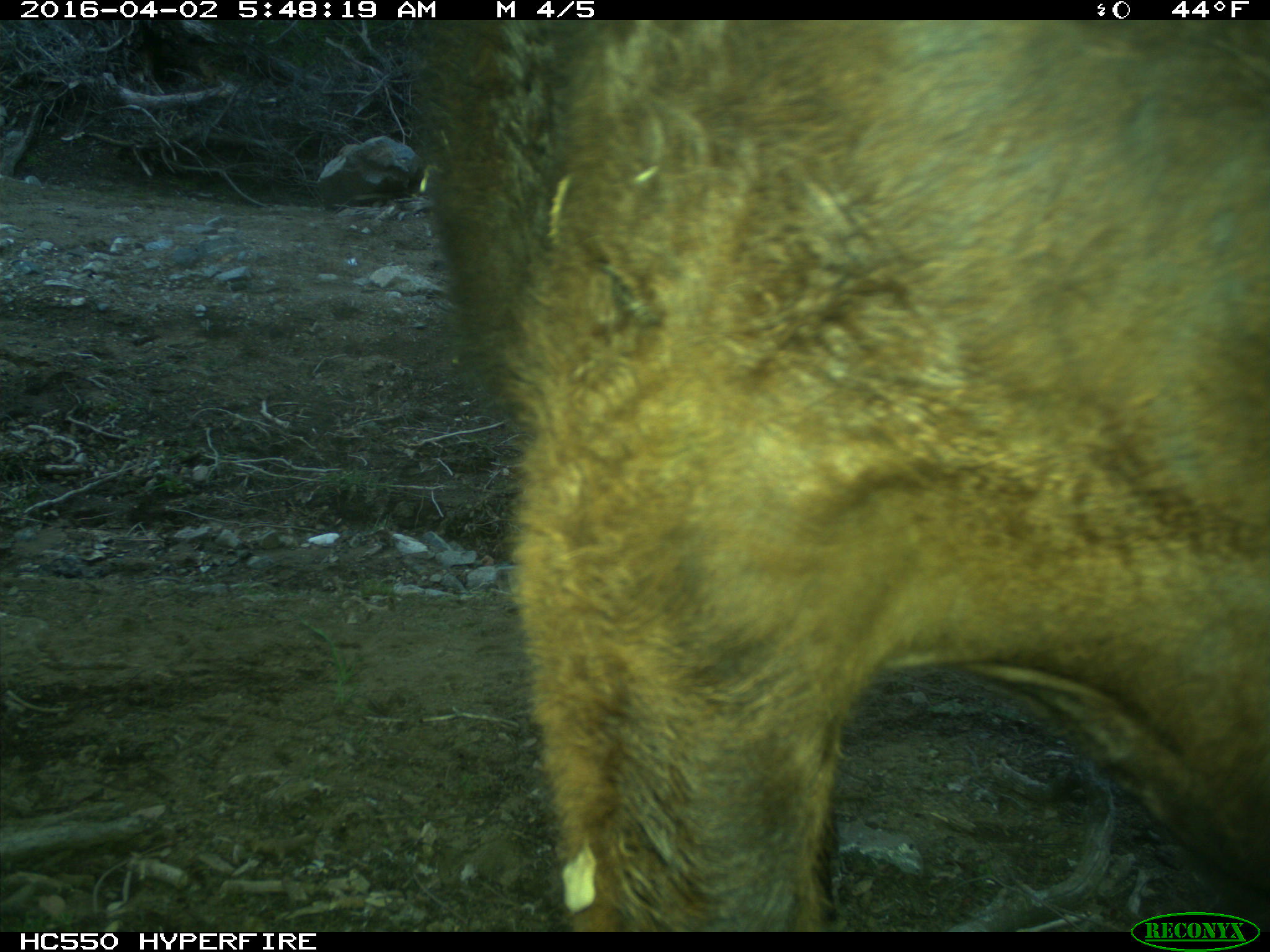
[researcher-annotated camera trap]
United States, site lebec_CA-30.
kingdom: Animalia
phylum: Chordata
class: Mammalia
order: Artiodactyla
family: Bovidae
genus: Bos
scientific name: Bos taurus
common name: domestic cow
Bos taurus (domestic cow).